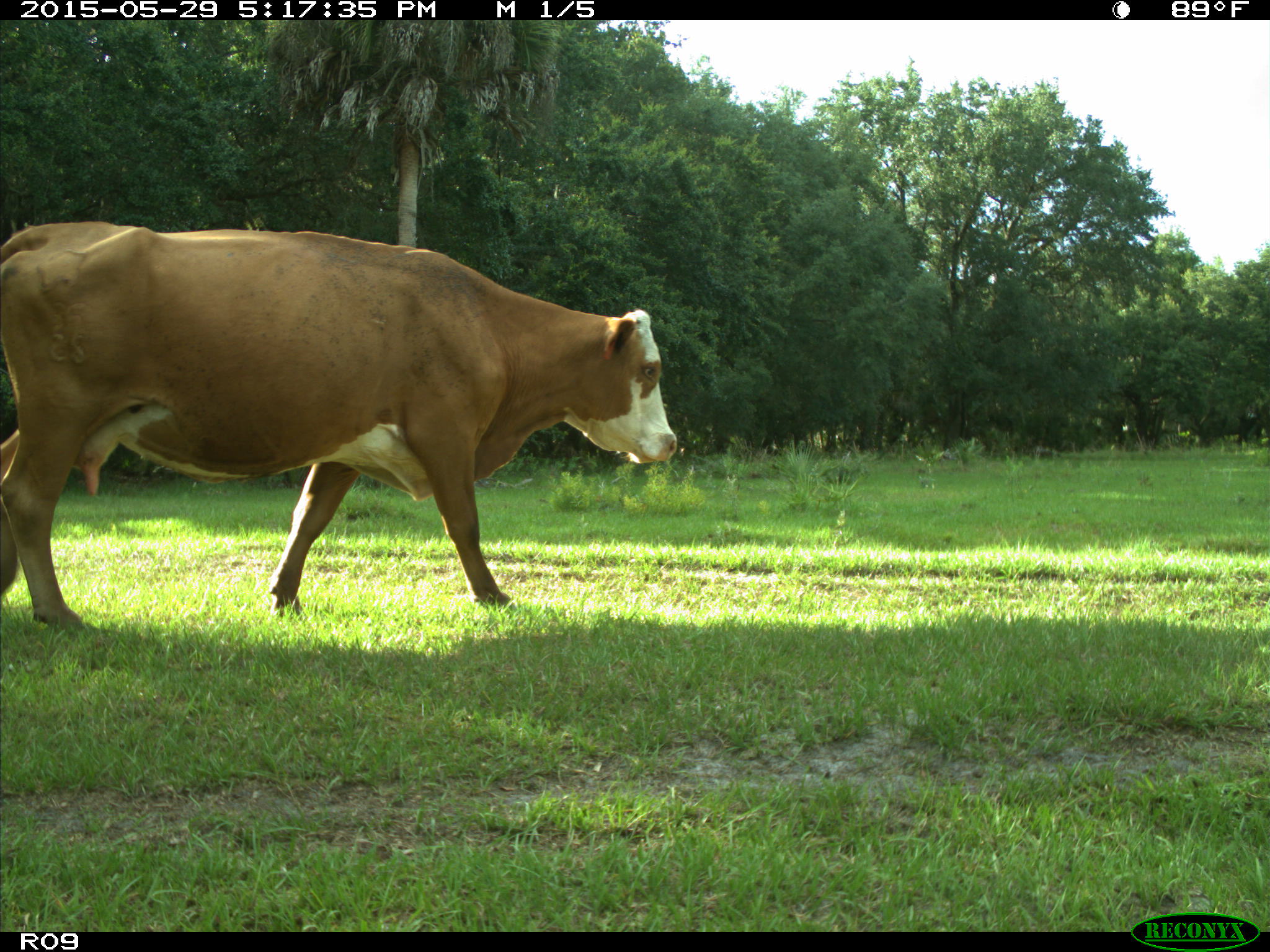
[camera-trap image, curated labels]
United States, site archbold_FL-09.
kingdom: Animalia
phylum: Chordata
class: Mammalia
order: Artiodactyla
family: Bovidae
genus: Bos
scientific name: Bos taurus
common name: domestic cow